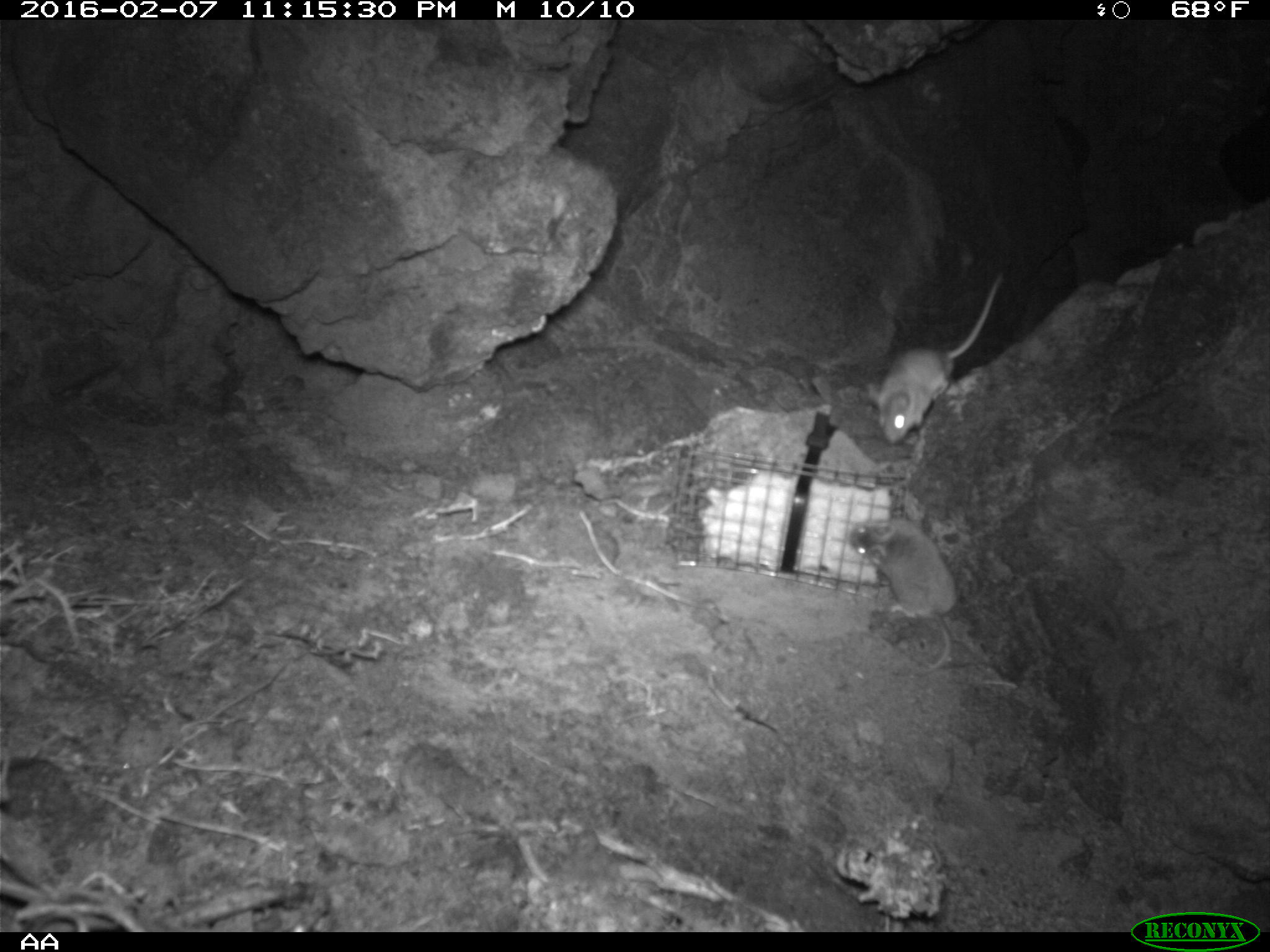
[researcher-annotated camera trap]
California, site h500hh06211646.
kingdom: Animalia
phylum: Chordata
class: Mammalia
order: Rodentia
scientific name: Rodentia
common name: rodent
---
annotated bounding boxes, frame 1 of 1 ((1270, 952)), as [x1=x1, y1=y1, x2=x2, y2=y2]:
rodent: [x1=863, y1=268, x2=1005, y2=444]; [x1=844, y1=519, x2=958, y2=676]